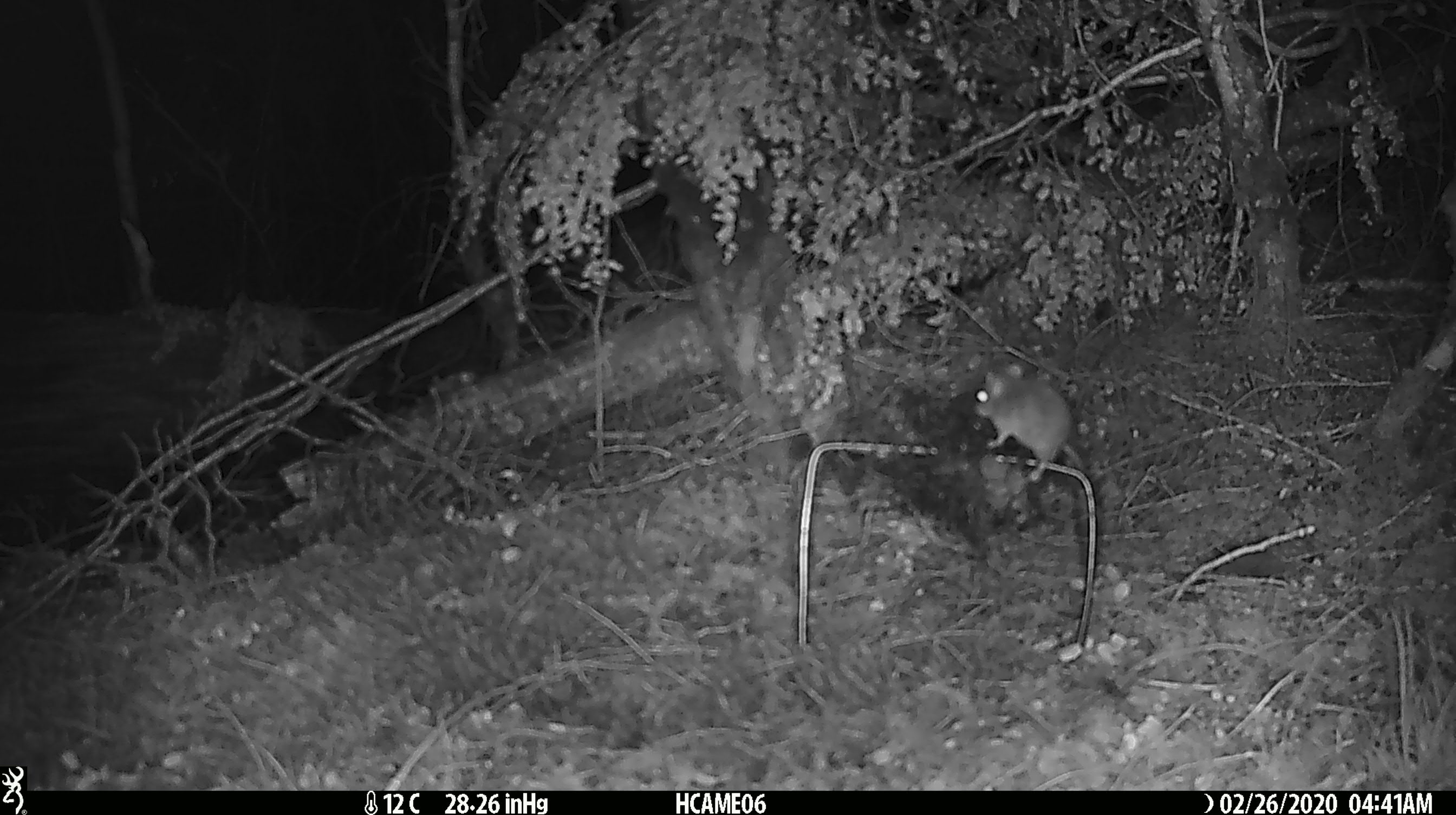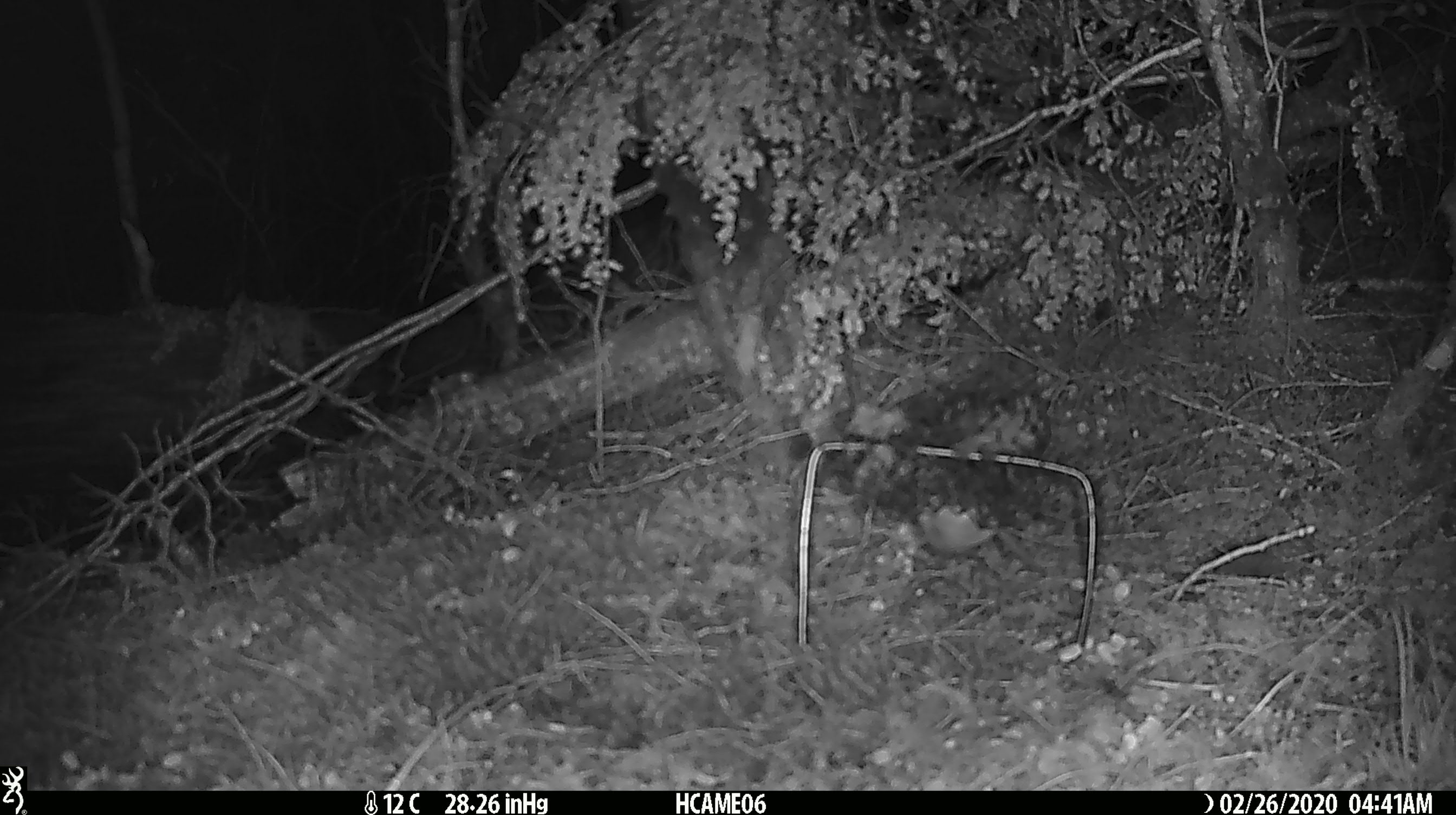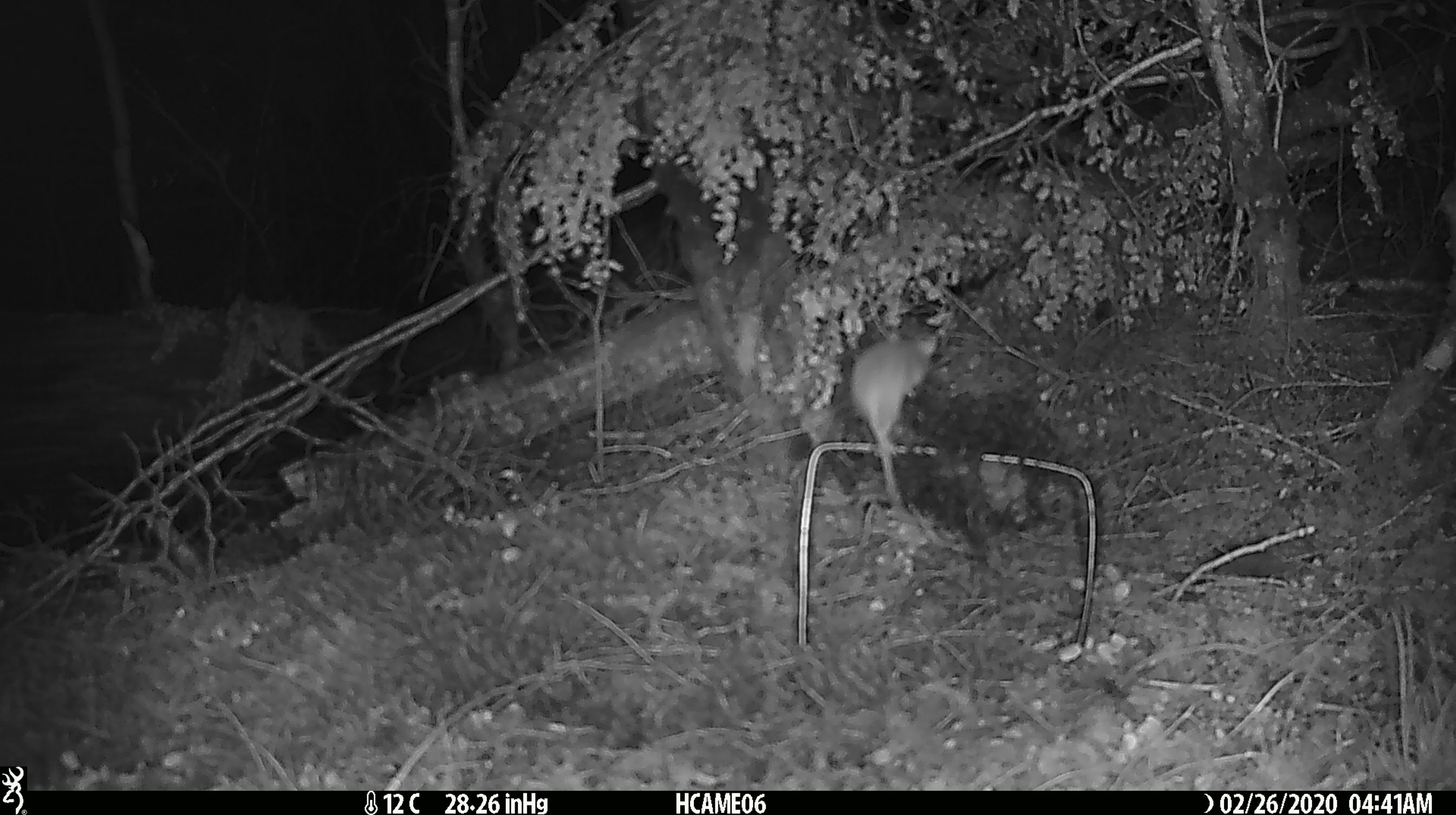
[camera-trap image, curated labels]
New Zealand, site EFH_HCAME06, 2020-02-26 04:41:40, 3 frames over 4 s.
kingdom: Animalia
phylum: Chordata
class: Mammalia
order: Rodentia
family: Muridae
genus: Mus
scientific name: Mus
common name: mouse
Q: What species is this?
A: Mouse (Mus).